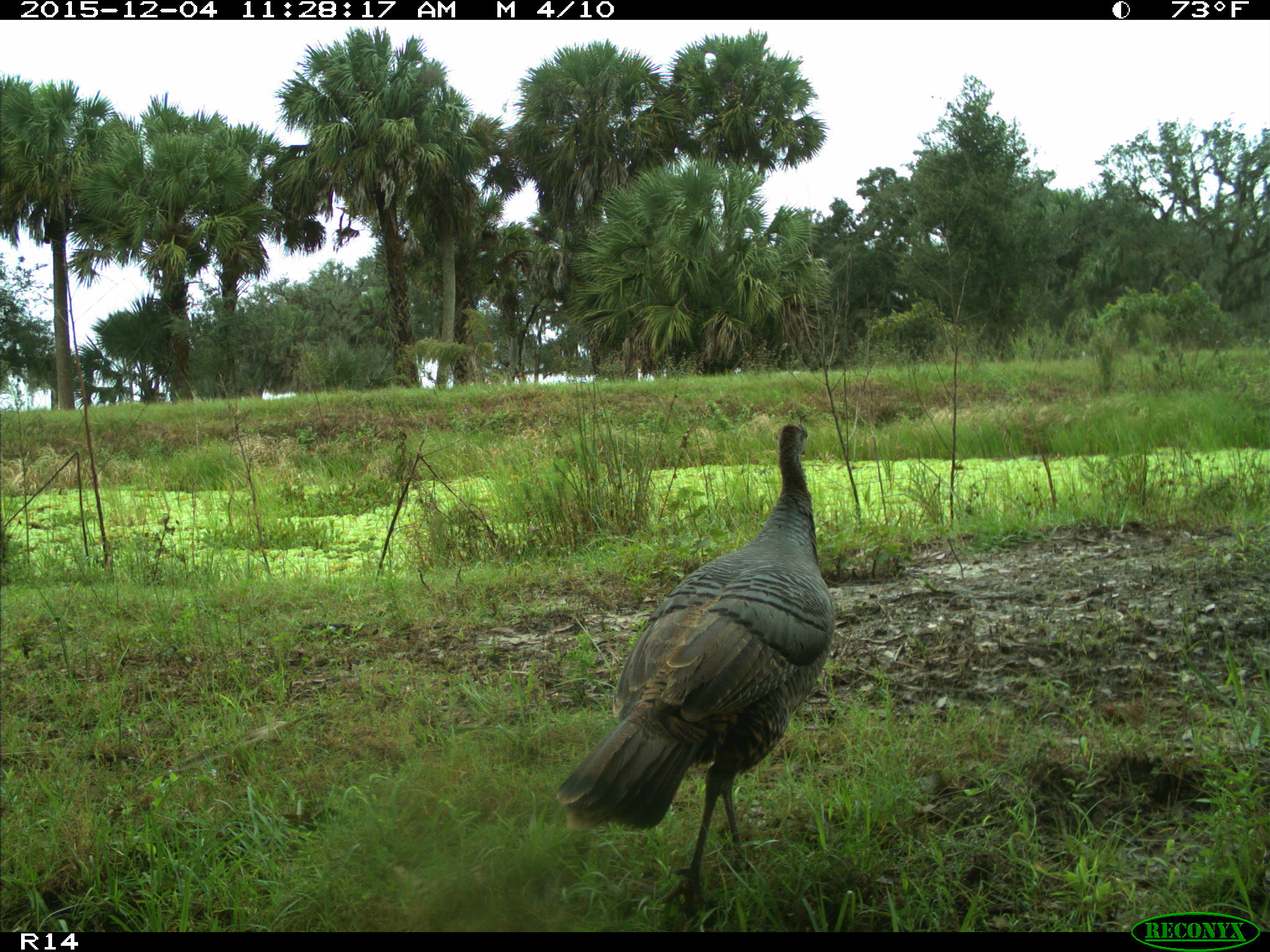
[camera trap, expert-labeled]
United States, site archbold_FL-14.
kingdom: Animalia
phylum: Chordata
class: Aves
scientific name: Aves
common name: birds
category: unidentified bird